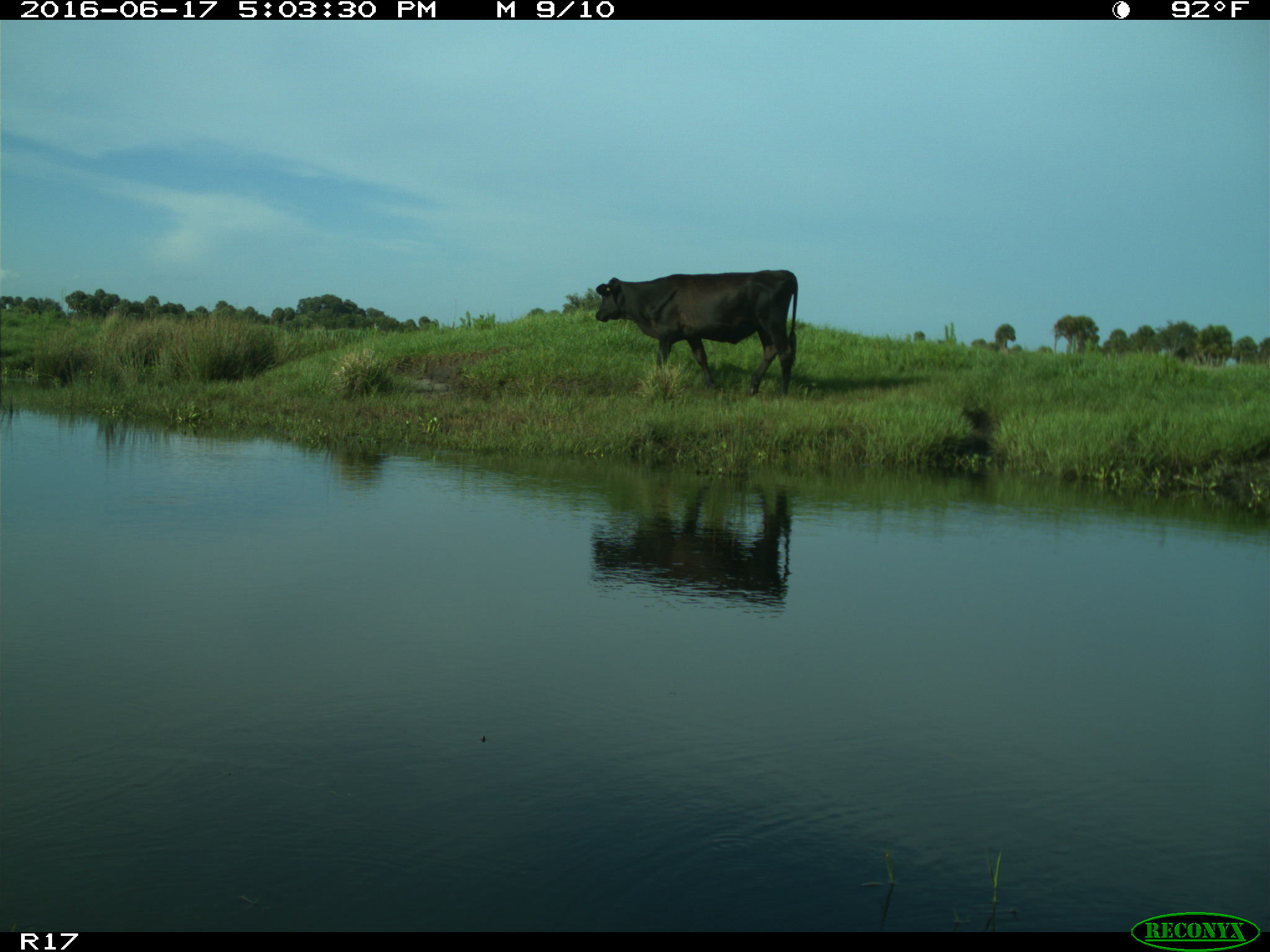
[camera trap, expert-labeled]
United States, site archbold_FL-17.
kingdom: Animalia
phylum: Chordata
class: Mammalia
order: Artiodactyla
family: Bovidae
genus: Bos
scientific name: Bos taurus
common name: domestic cow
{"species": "Bos taurus (domestic cow)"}